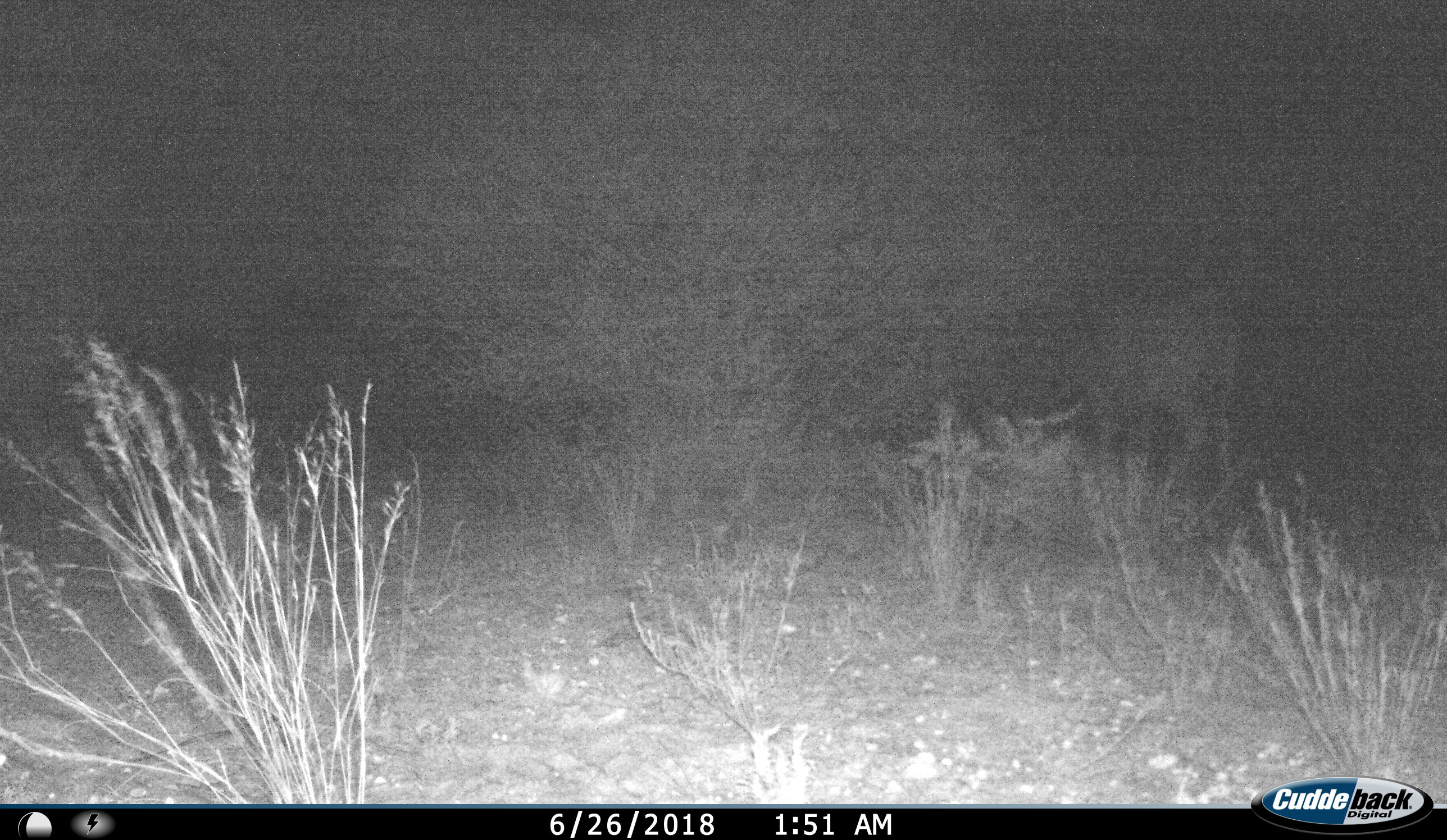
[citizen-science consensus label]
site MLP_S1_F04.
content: unidentified animal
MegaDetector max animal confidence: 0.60